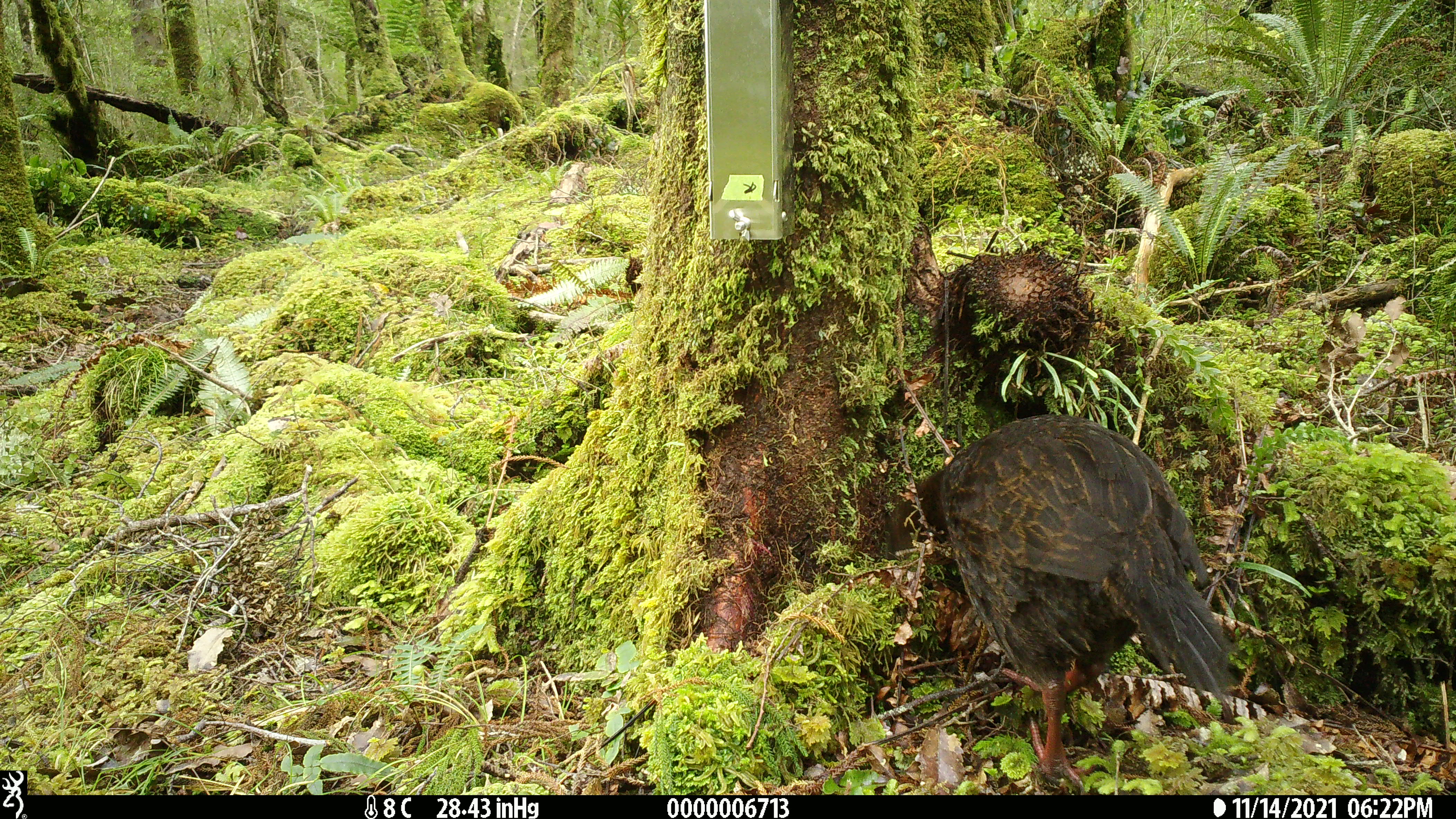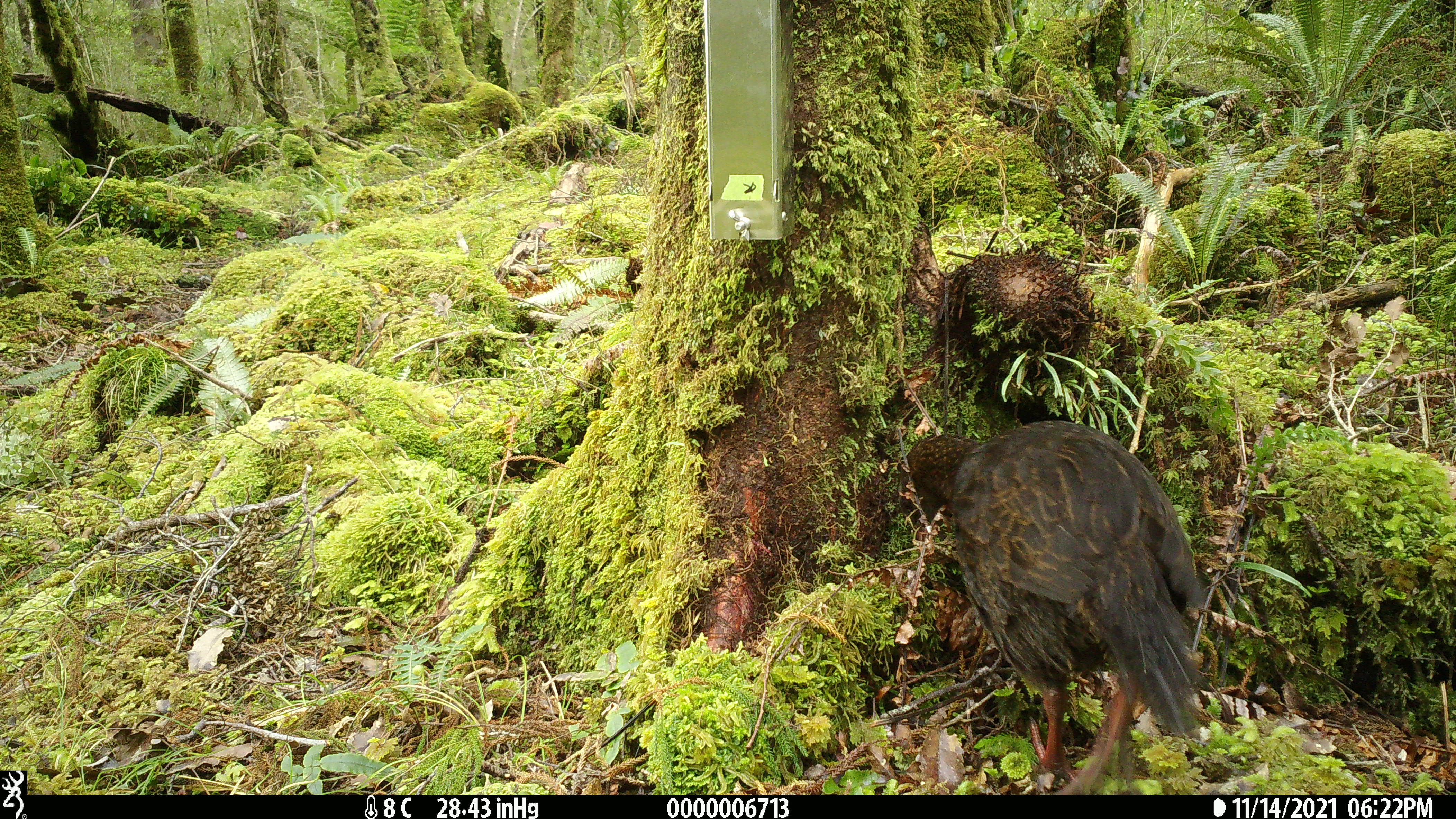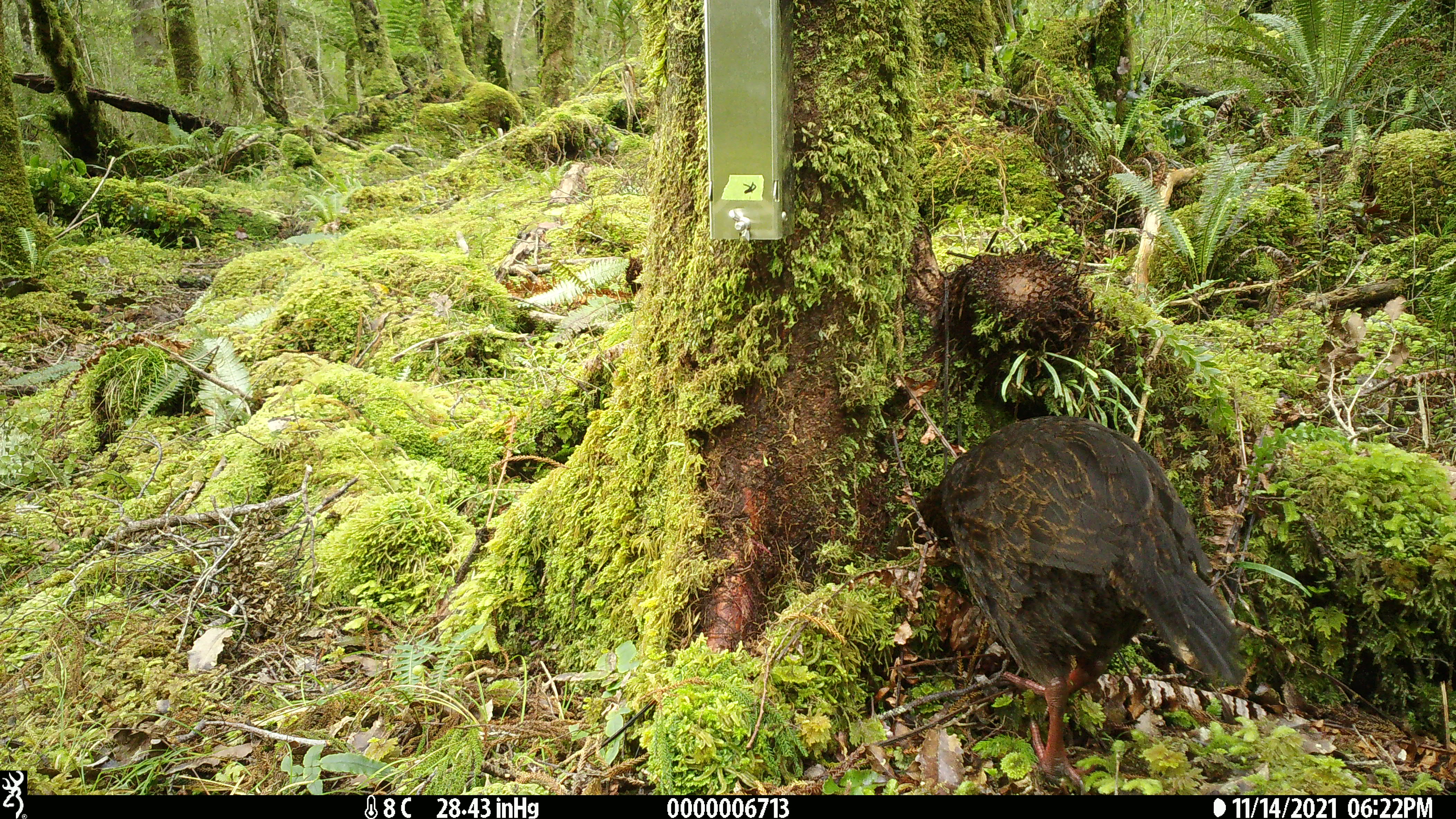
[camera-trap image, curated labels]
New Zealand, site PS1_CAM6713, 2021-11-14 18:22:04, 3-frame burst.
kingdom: Animalia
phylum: Chordata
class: Aves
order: Gruiformes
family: Rallidae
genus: Gallirallus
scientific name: Gallirallus australis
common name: weka